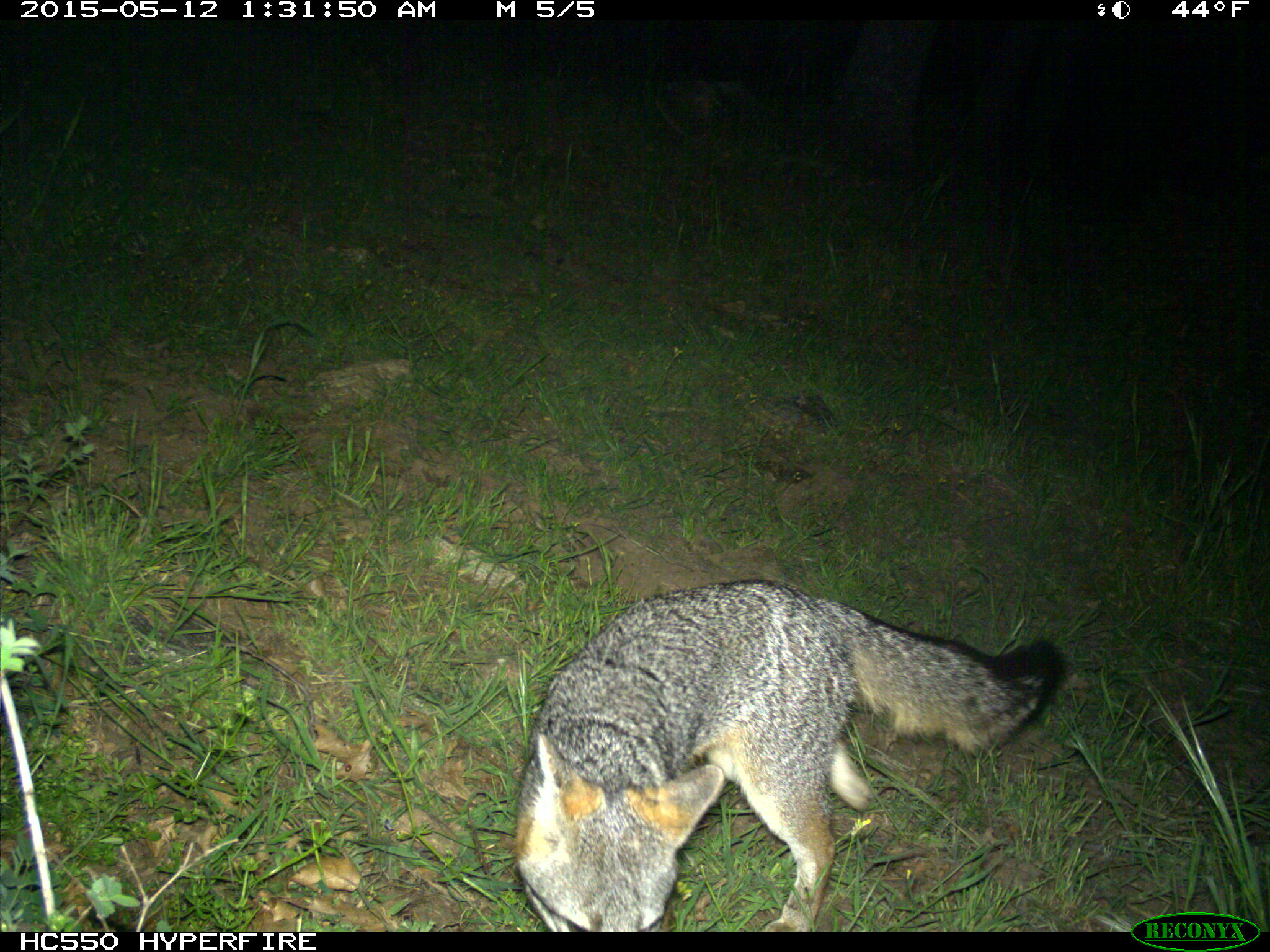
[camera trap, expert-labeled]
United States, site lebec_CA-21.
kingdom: Animalia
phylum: Chordata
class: Mammalia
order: Carnivora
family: Canidae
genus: Urocyon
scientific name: Urocyon cinereoargenteus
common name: gray fox